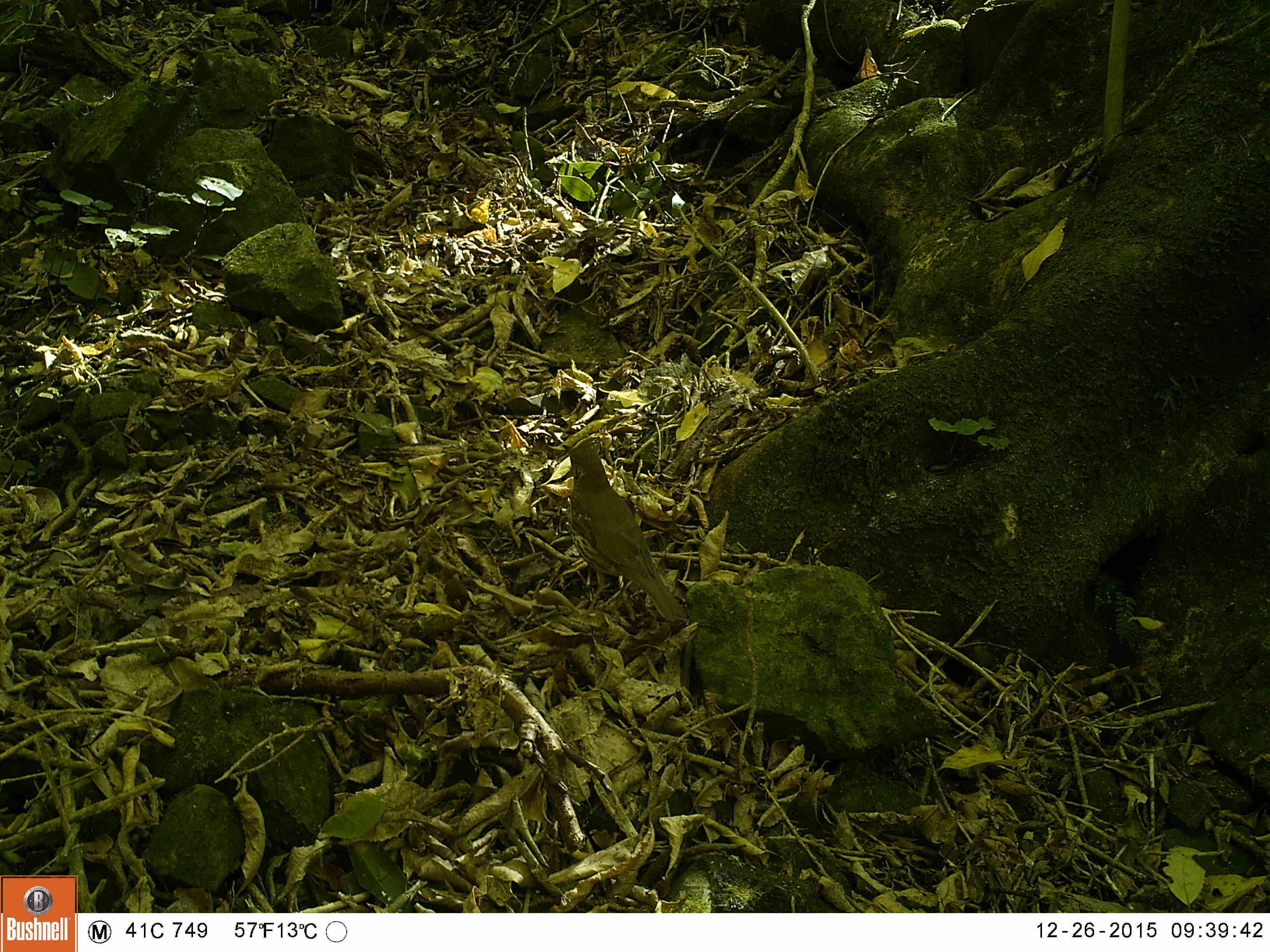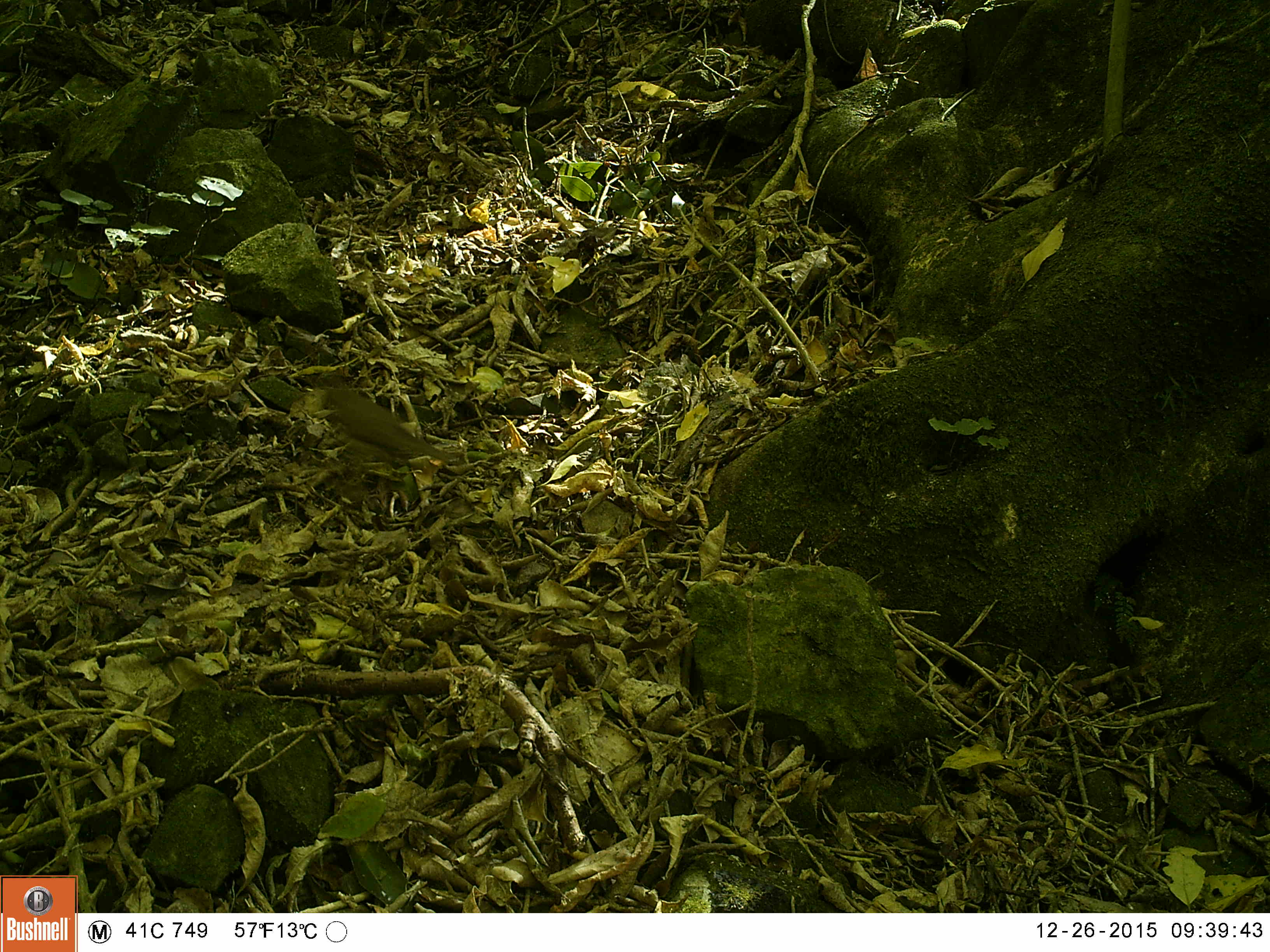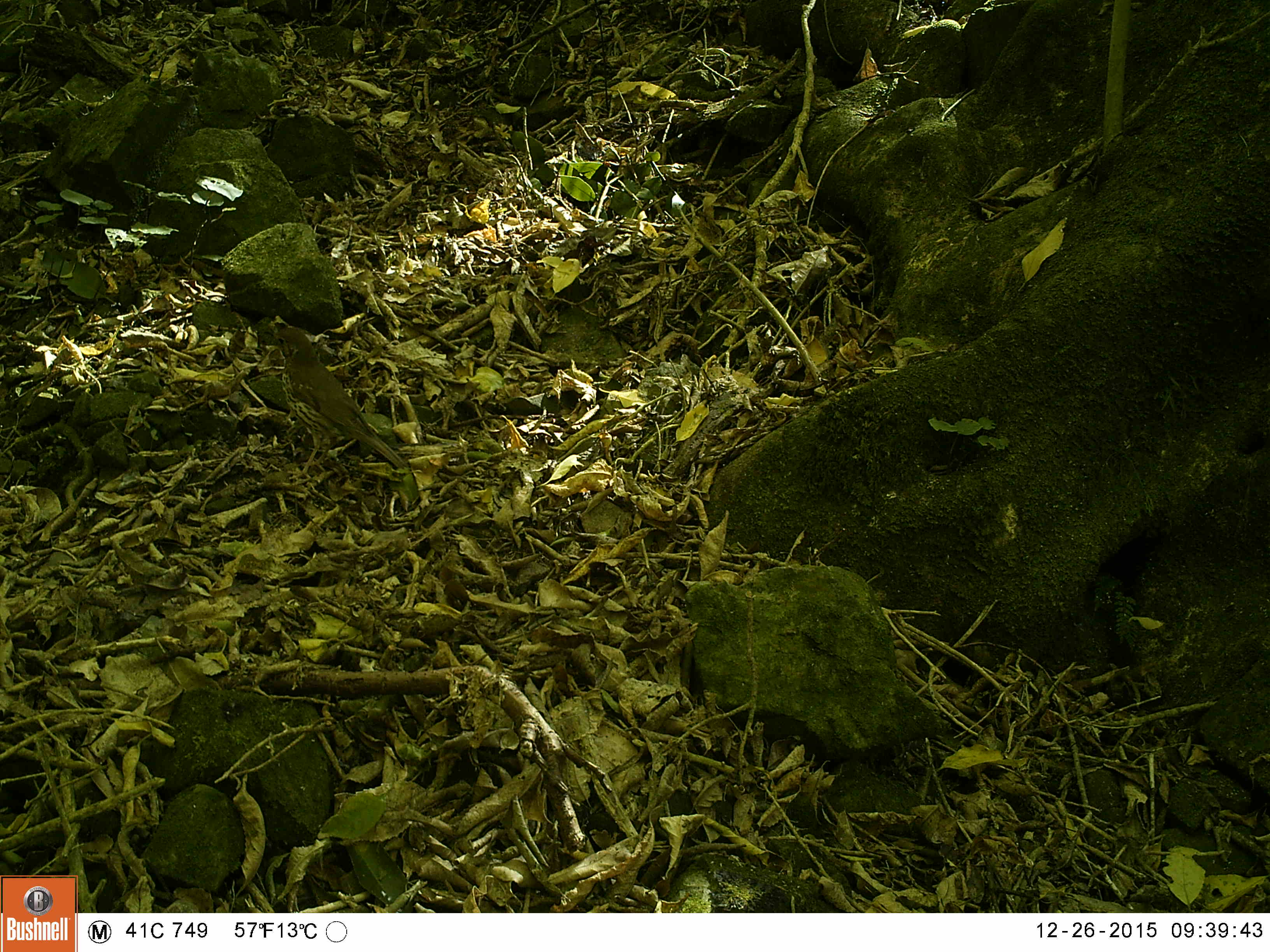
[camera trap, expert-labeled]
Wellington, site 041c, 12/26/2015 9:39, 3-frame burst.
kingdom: Animalia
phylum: Chordata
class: Aves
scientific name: Aves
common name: bird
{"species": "bird (Aves)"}